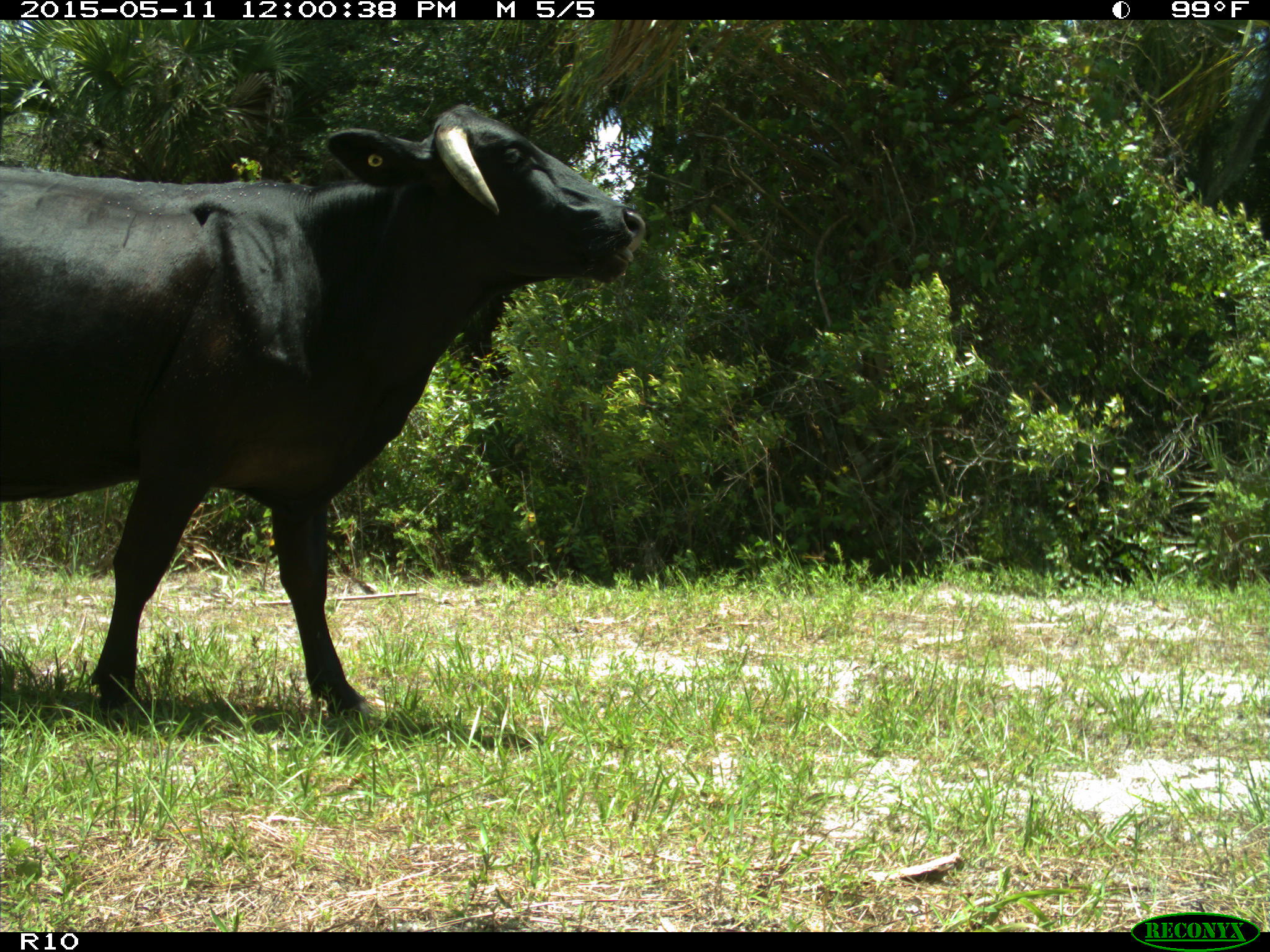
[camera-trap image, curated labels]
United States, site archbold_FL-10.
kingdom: Animalia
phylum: Chordata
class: Mammalia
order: Artiodactyla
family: Bovidae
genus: Bos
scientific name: Bos taurus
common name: domestic cow